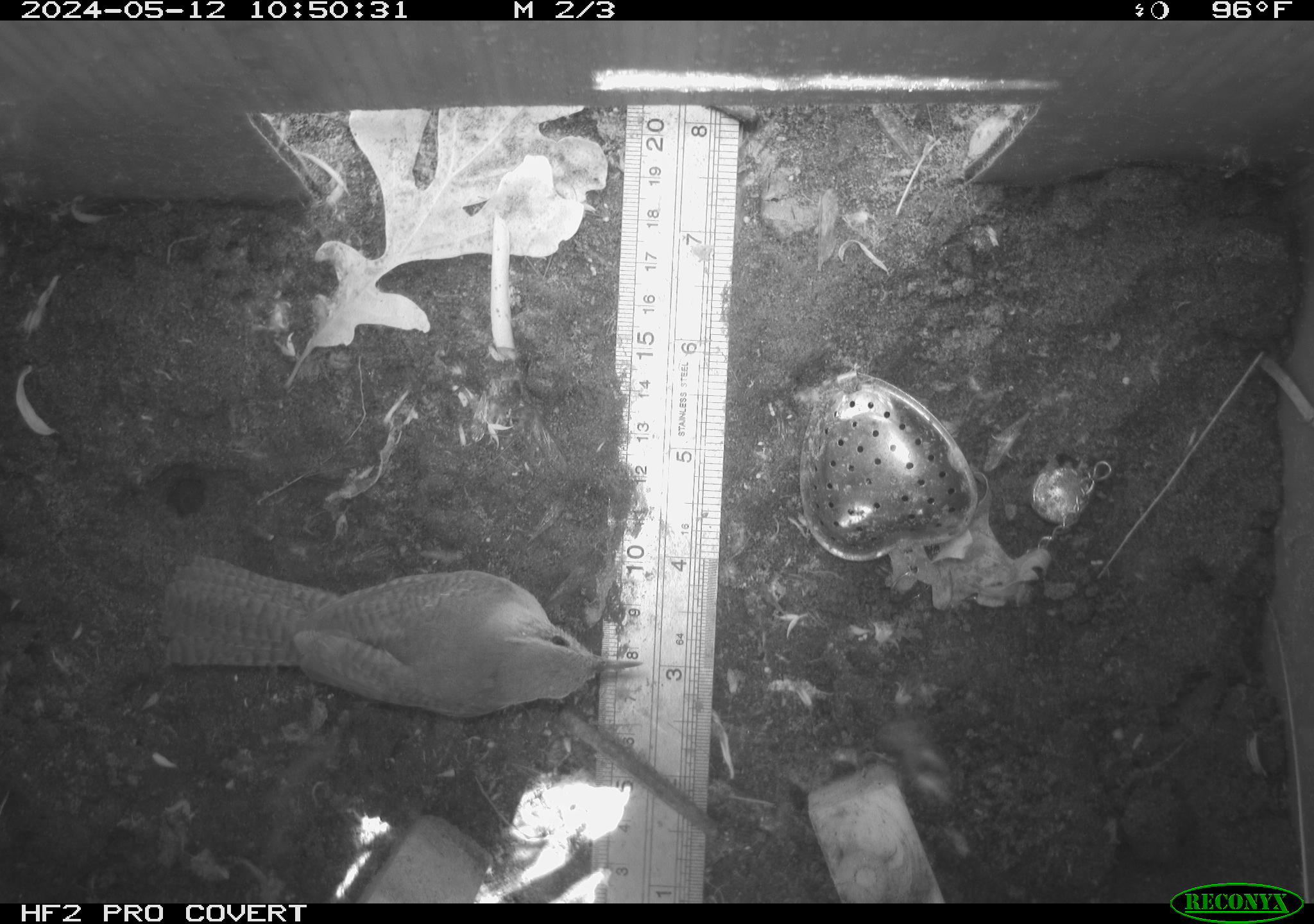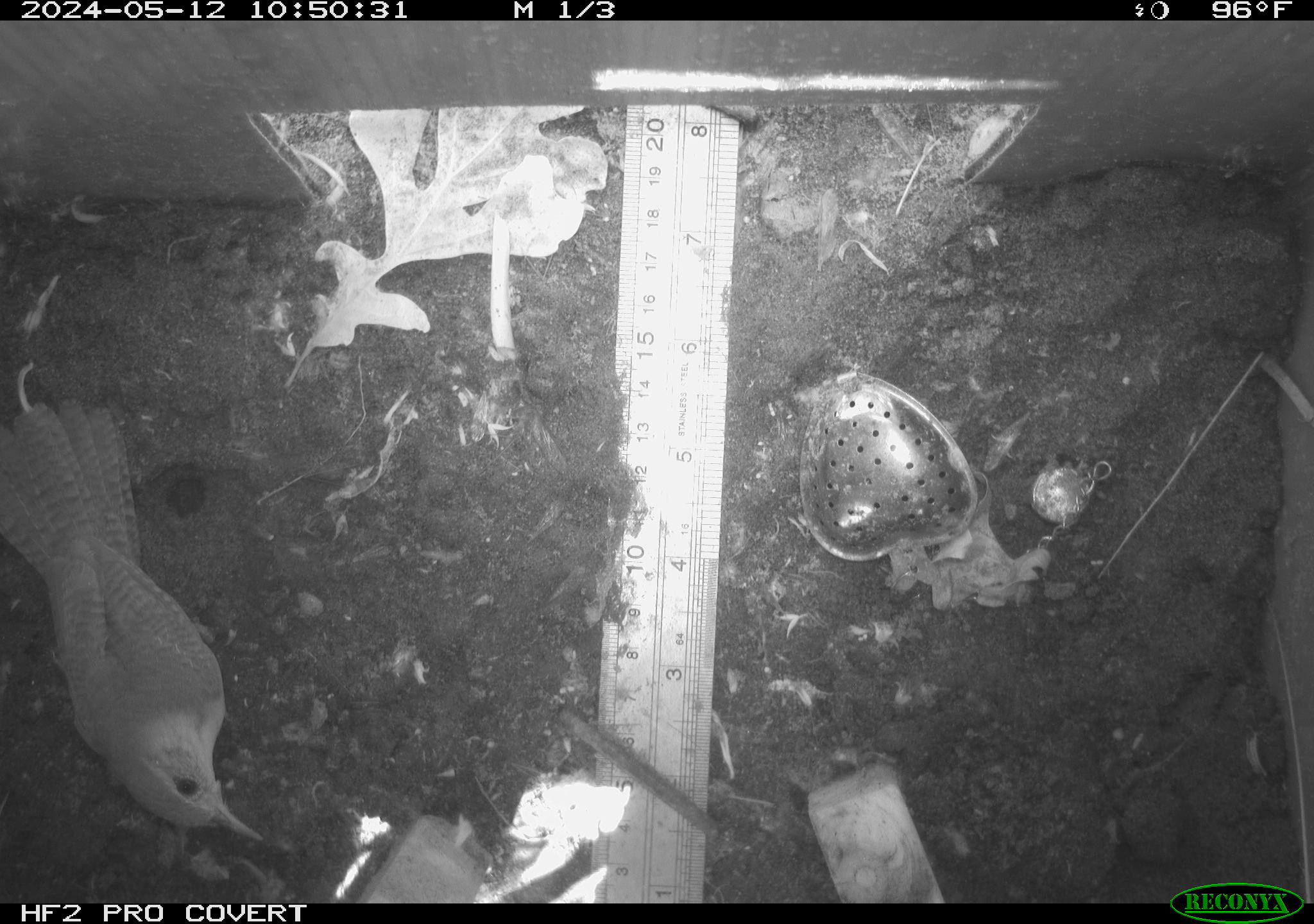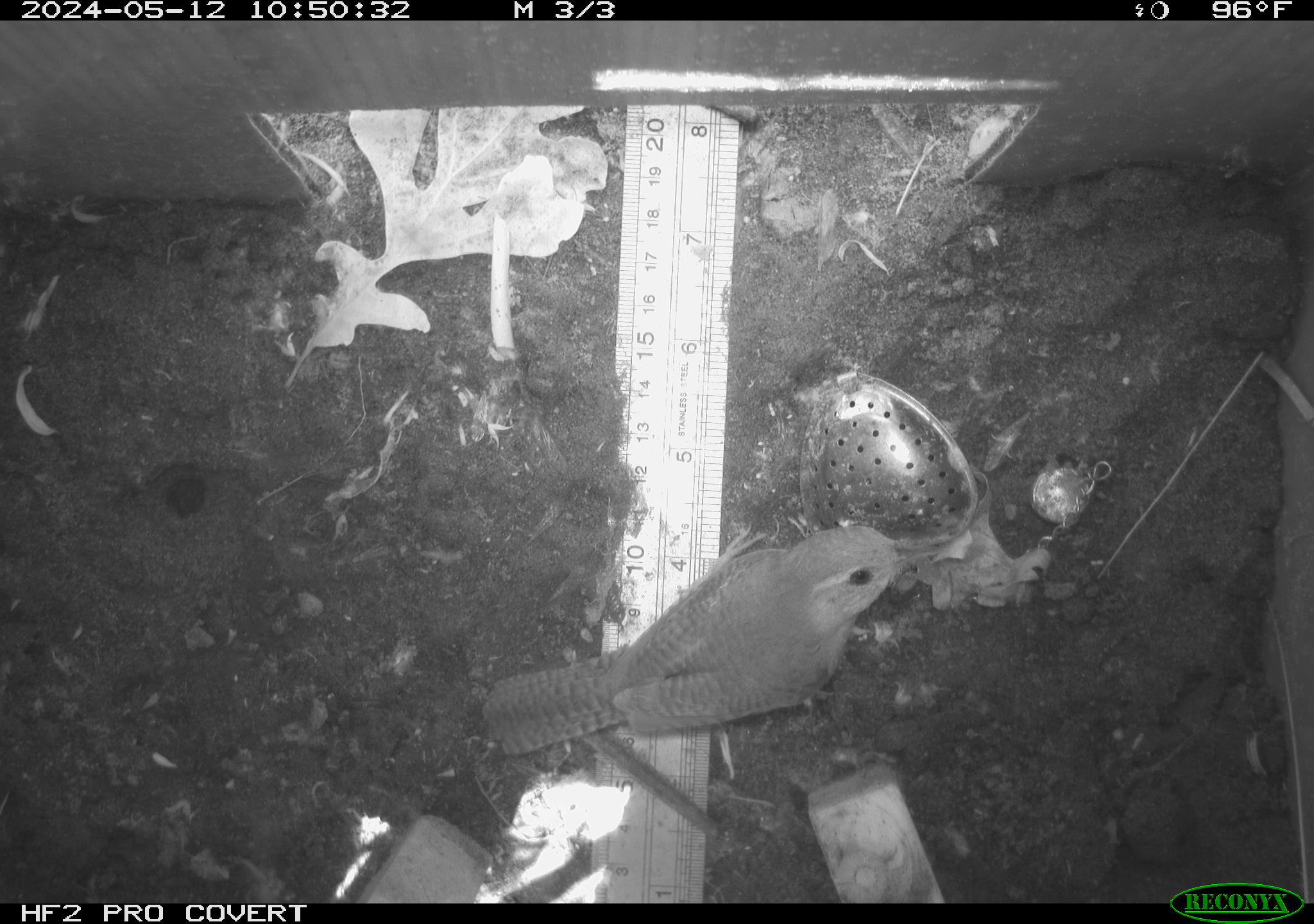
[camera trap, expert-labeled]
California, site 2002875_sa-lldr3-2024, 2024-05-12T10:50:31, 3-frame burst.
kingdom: Animalia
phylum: Chordata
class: Aves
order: Passeriformes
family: Troglodytidae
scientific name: Troglodytidae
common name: wren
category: troglodytidae family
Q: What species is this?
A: Troglodytidae family (wren) (Troglodytidae).